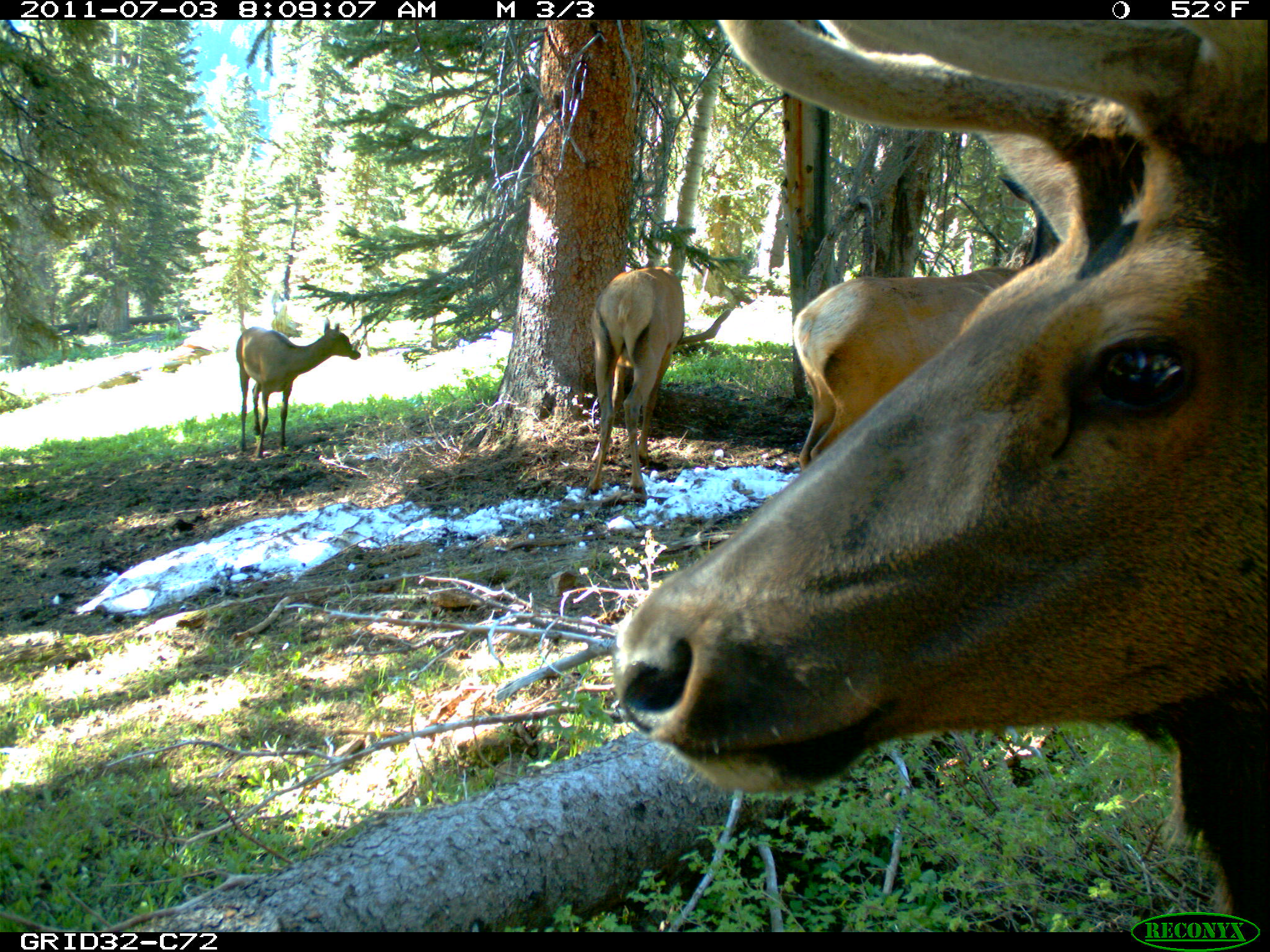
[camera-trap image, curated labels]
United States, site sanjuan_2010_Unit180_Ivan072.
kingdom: Animalia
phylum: Chordata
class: Mammalia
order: Artiodactyla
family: Cervidae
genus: Cervus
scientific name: Cervus elaphus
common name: red deer